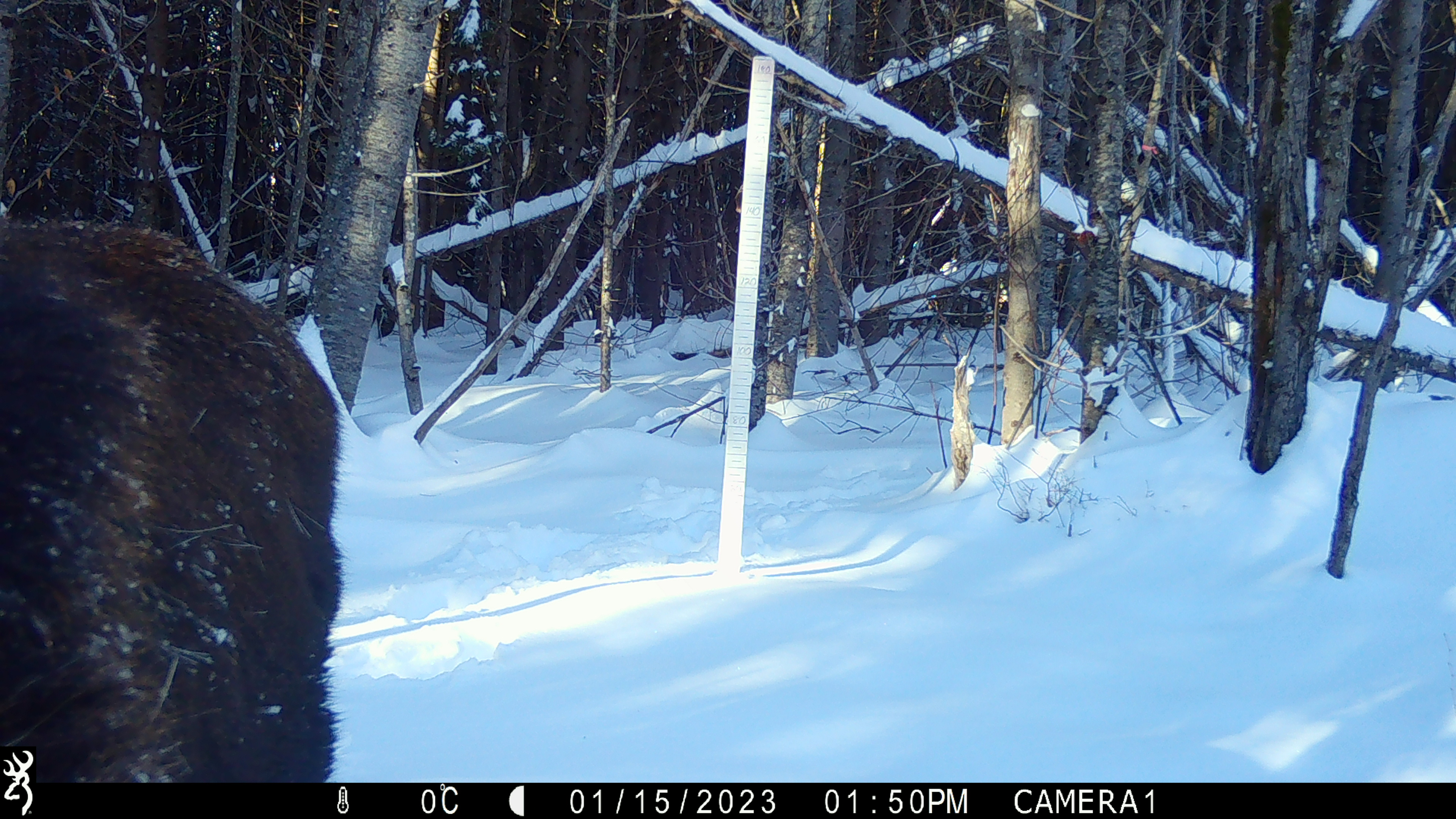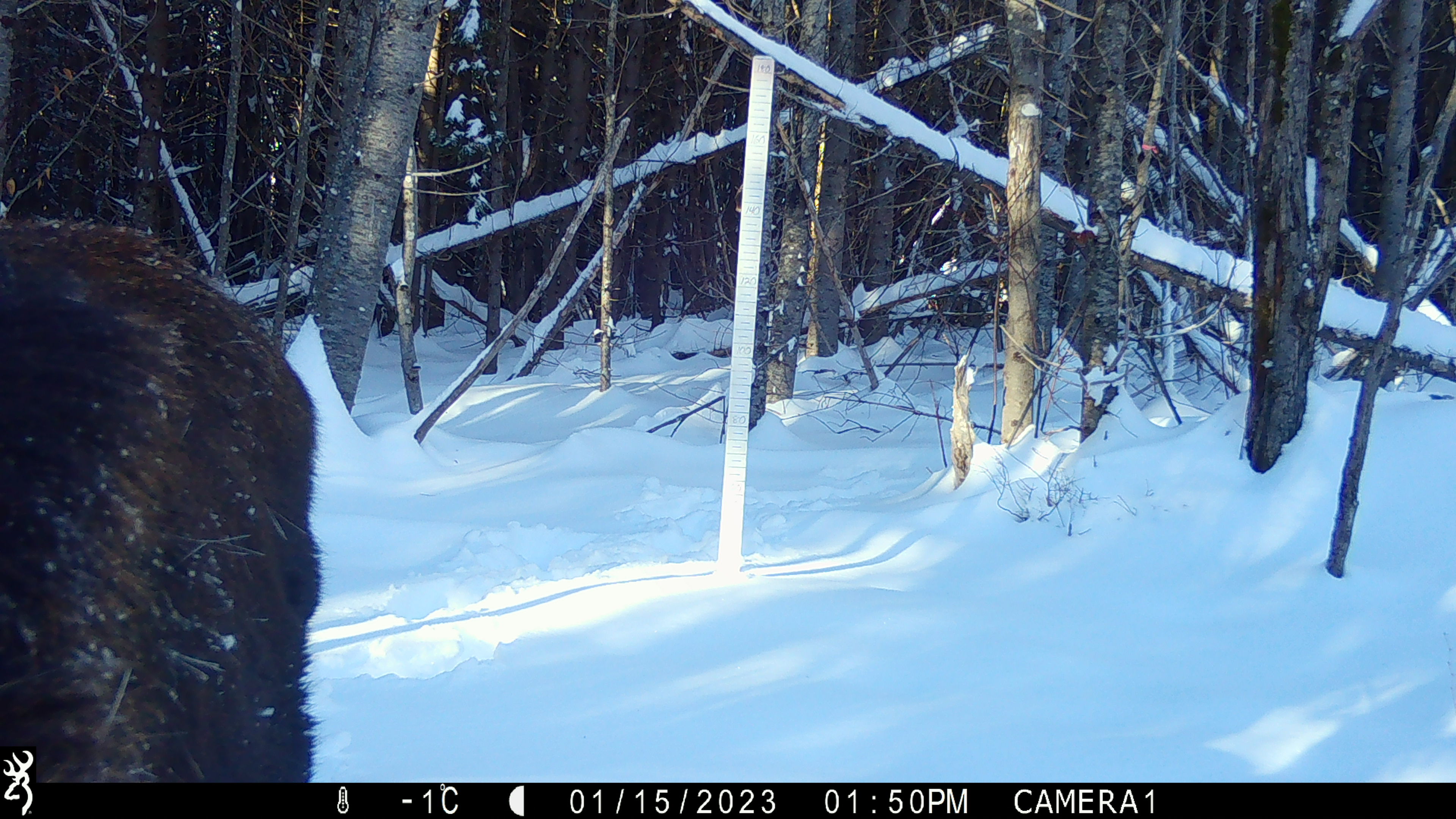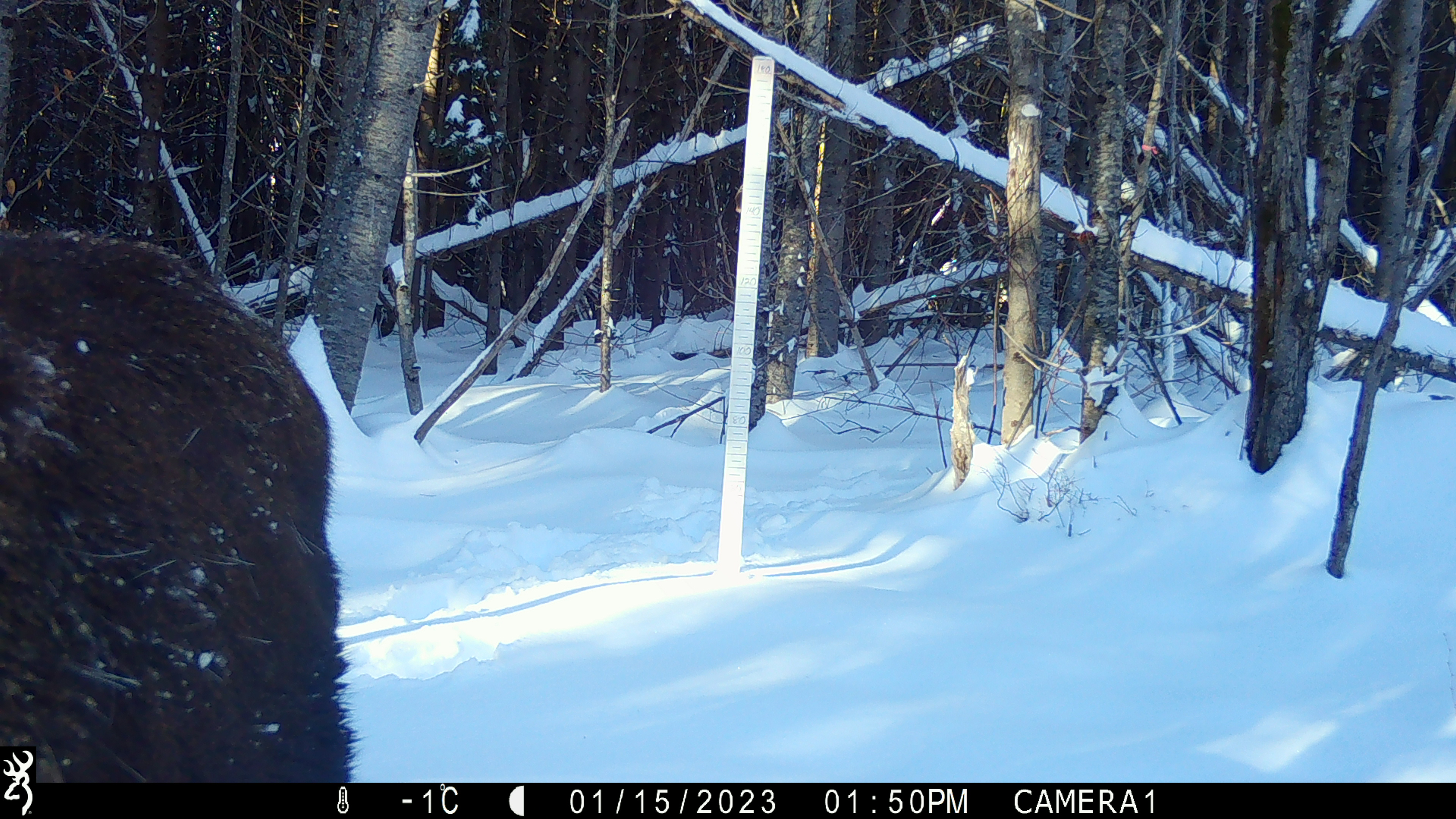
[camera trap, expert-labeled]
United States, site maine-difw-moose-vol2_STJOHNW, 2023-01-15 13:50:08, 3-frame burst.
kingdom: Animalia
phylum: Chordata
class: Mammalia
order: Artiodactyla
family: Cervidae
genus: Alces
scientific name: Alces alces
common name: moose